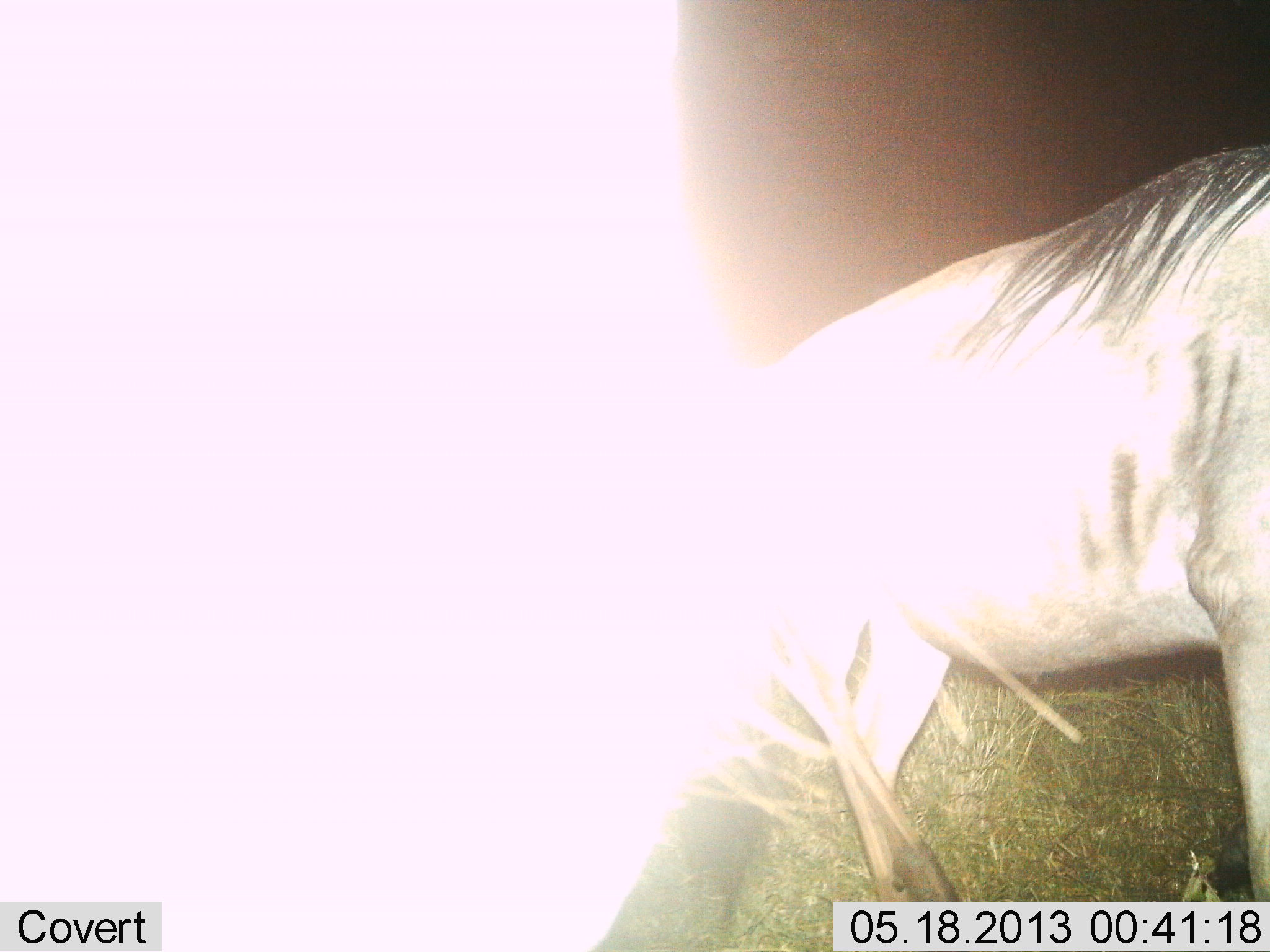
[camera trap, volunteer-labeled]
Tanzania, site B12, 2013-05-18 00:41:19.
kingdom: Animalia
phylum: Chordata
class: Mammalia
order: Artiodactyla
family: Bovidae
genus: Connochaetes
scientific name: Connochaetes taurinus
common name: blue wildebeest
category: wildebeest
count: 2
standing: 80%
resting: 0%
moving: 10%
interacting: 0%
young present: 0%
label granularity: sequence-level